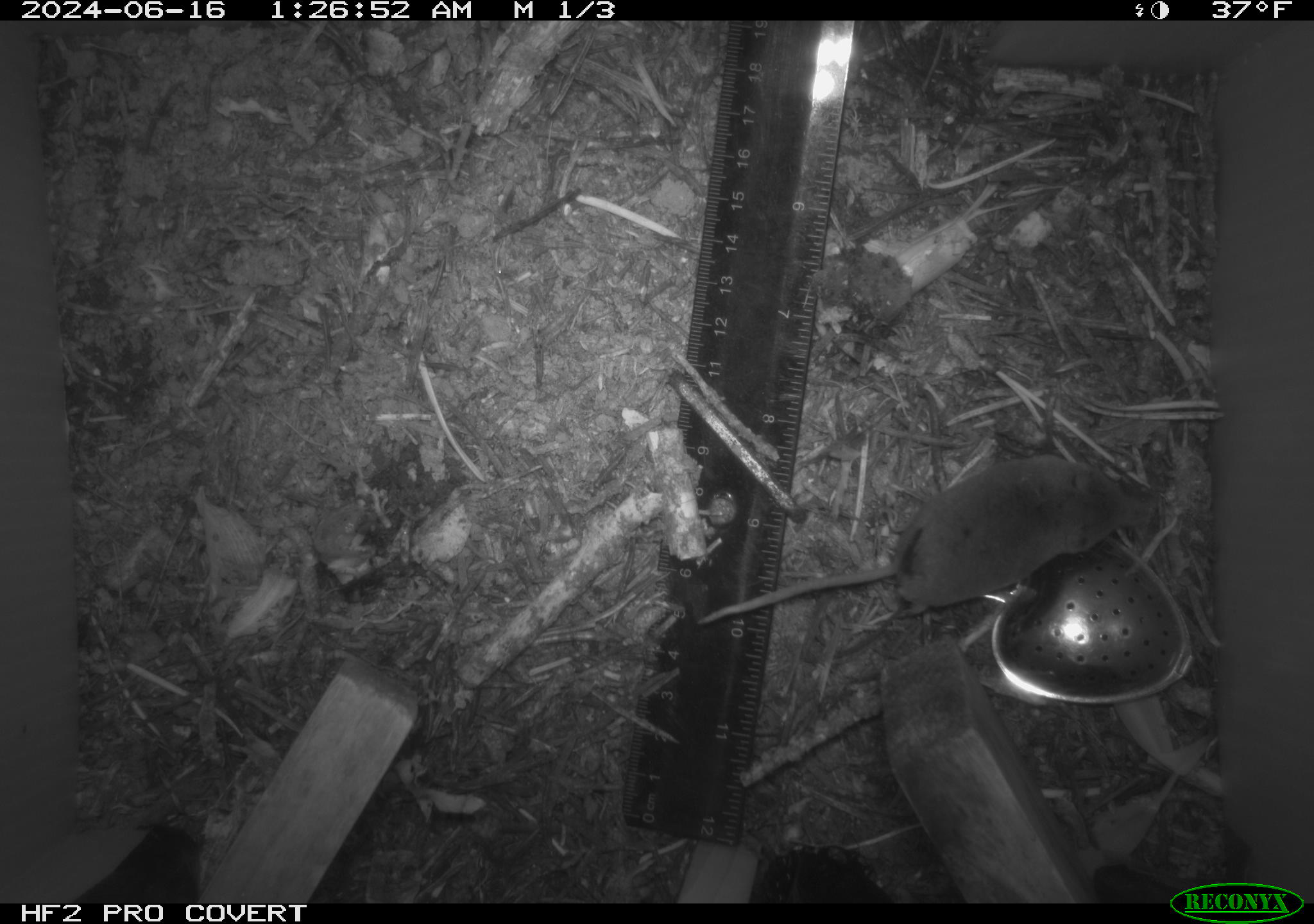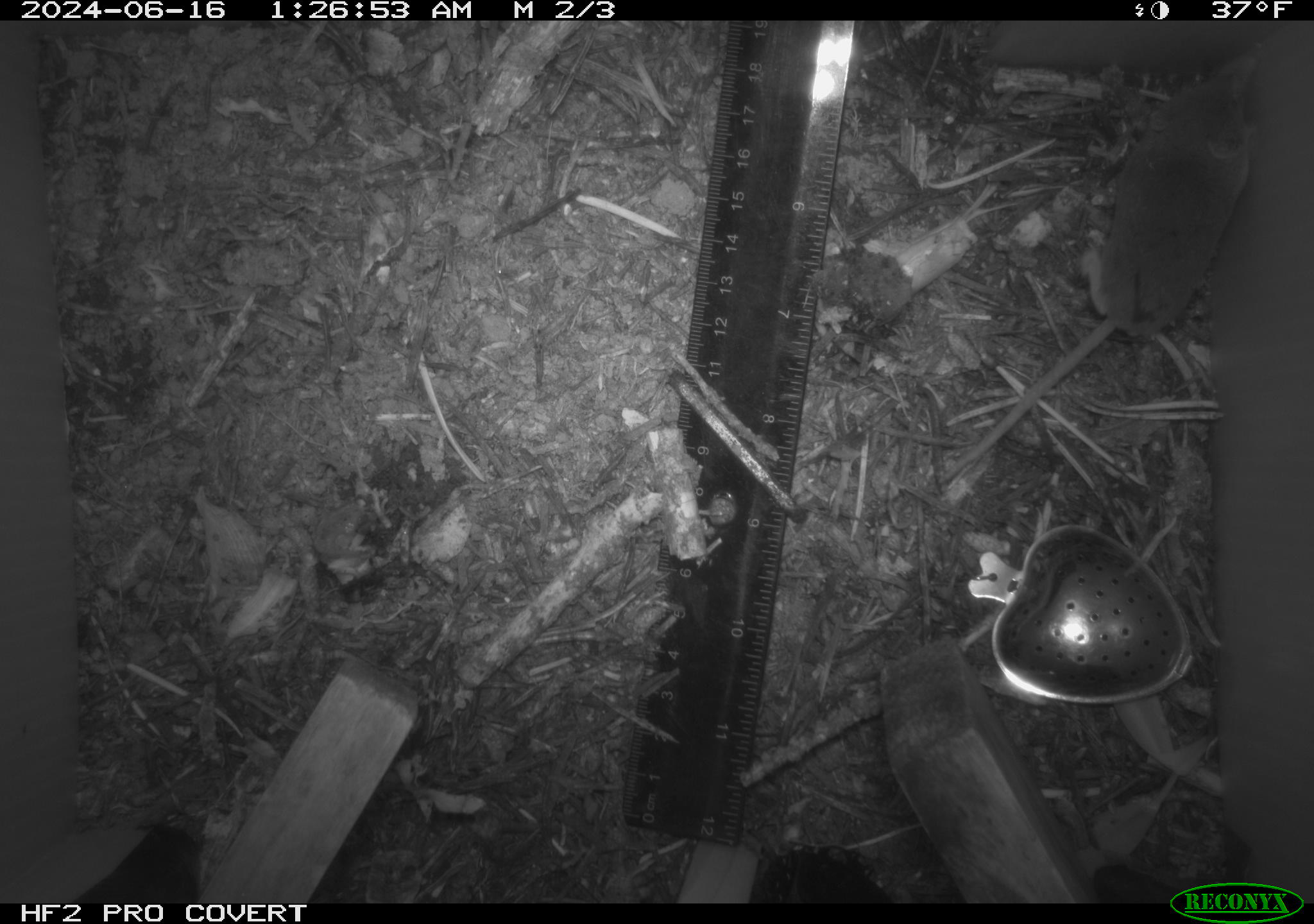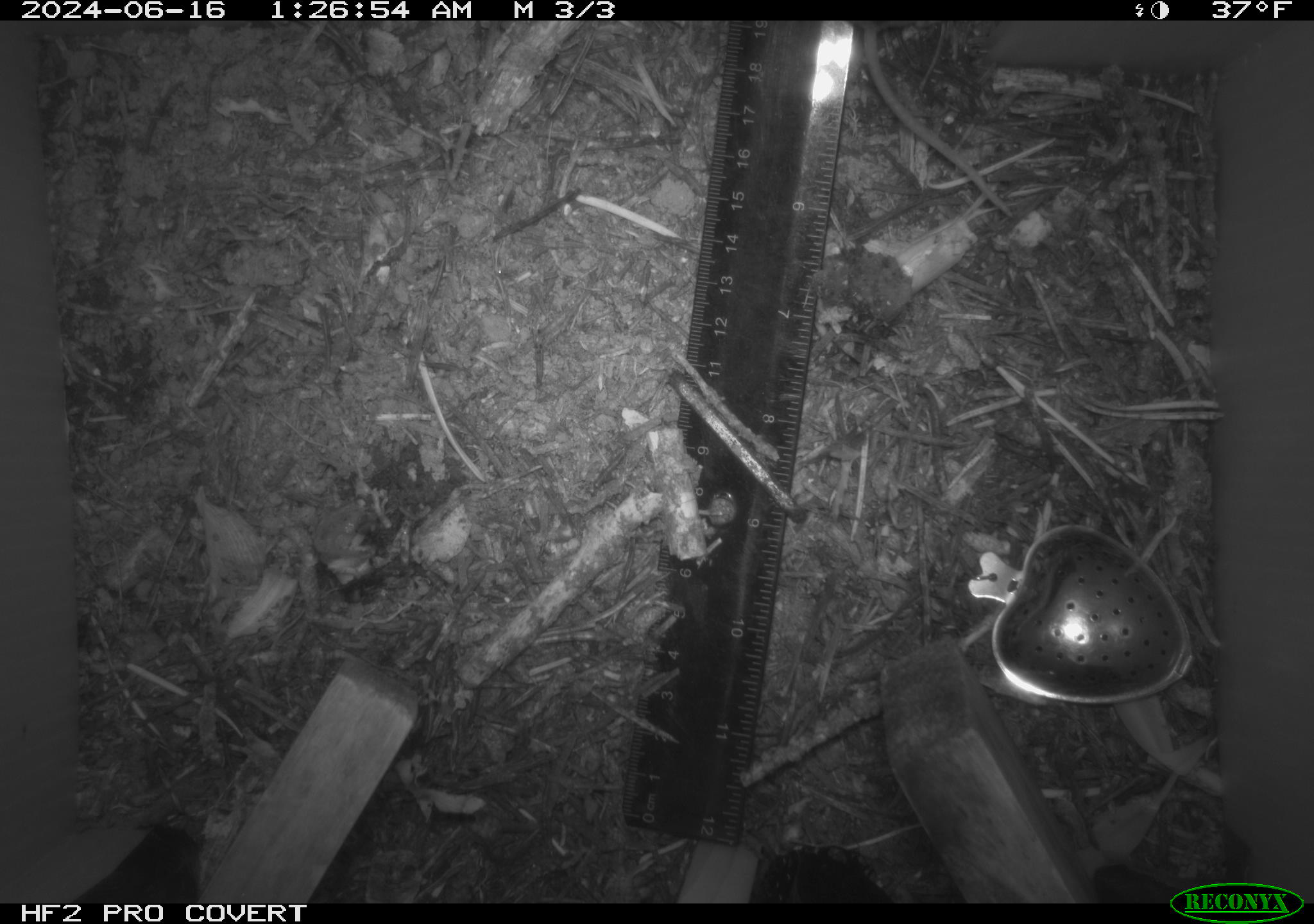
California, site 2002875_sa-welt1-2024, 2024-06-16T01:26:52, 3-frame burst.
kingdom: Animalia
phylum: Chordata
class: Mammalia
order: Eulipotyphla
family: Soricidae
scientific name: Soricidae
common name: shrews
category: soricidae family